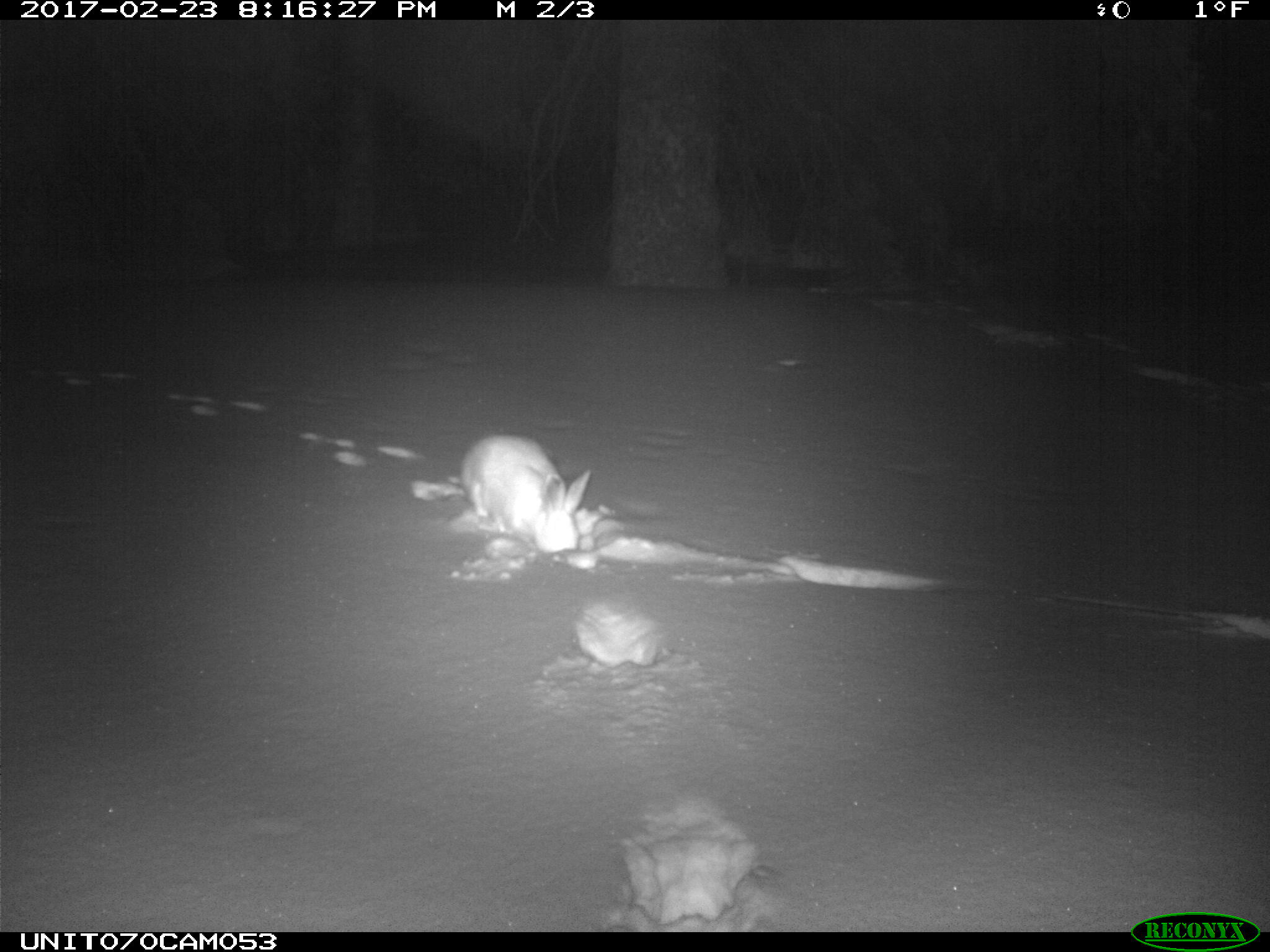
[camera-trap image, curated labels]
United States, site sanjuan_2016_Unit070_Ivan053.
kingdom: Animalia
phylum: Chordata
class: Mammalia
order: Lagomorpha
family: Leporidae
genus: Lepus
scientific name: Lepus americanus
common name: snowshoe hare